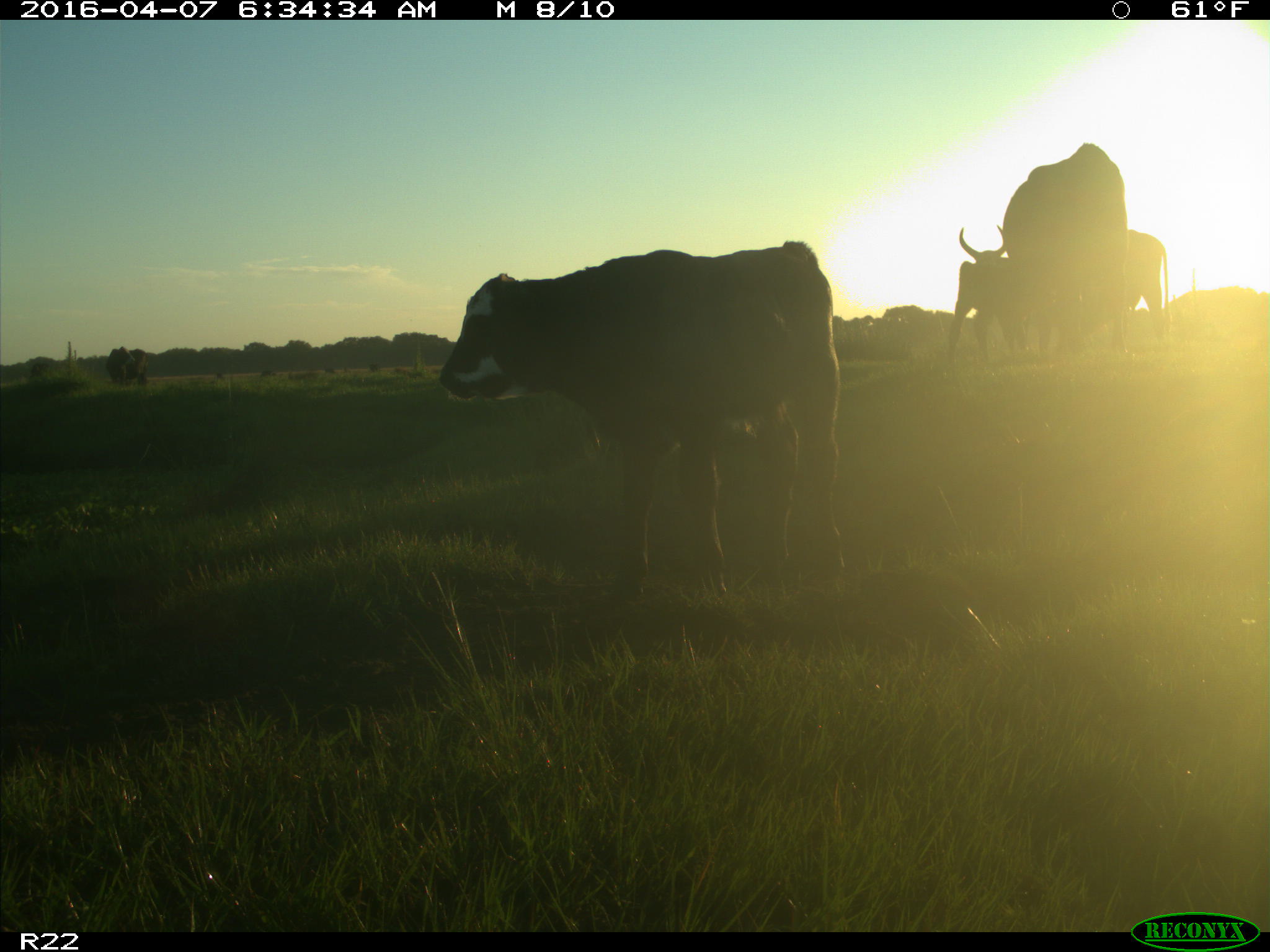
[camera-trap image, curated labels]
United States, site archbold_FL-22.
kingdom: Animalia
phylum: Chordata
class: Mammalia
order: Artiodactyla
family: Bovidae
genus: Bos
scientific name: Bos taurus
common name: domestic cow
Bos taurus (domestic cow).